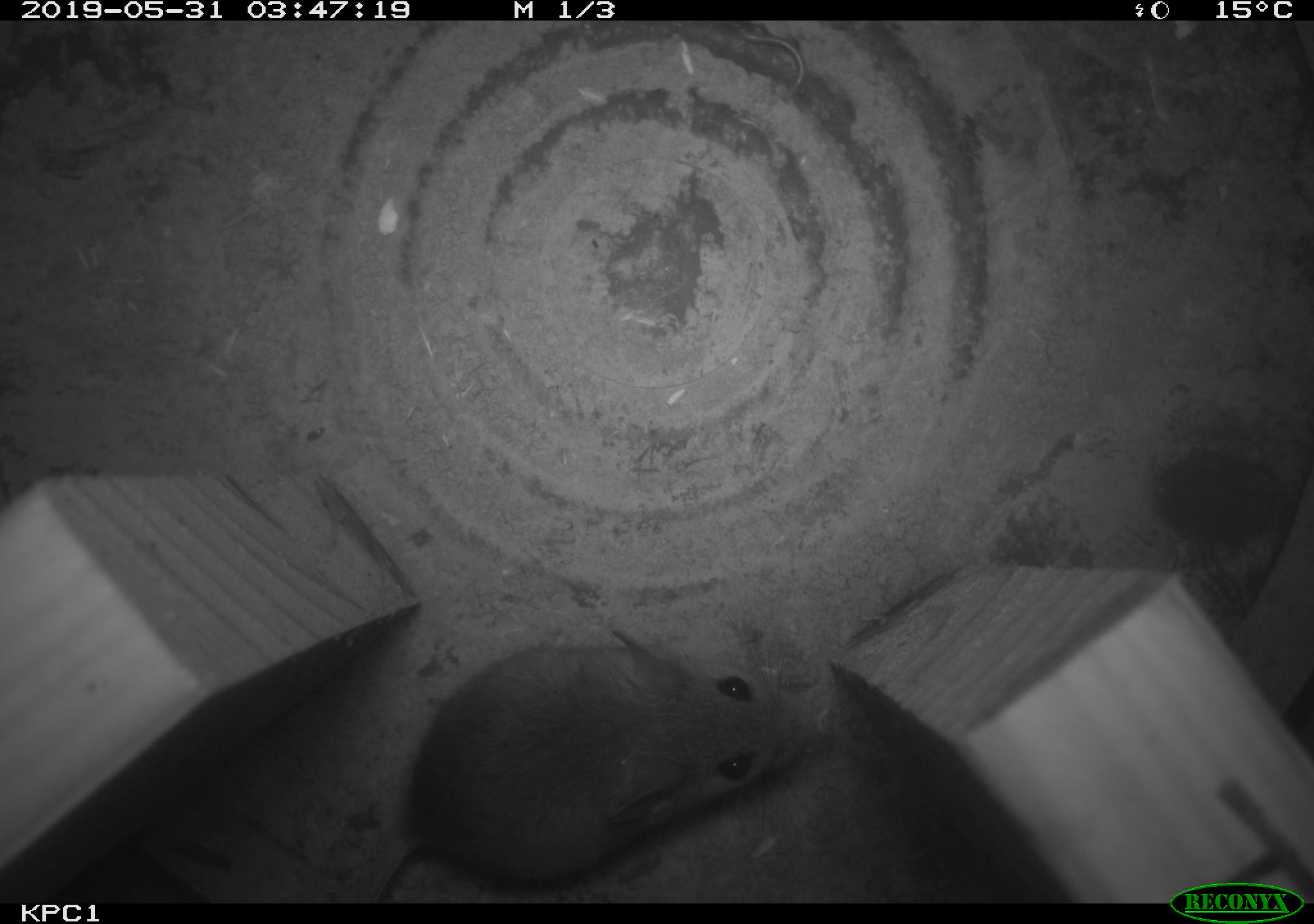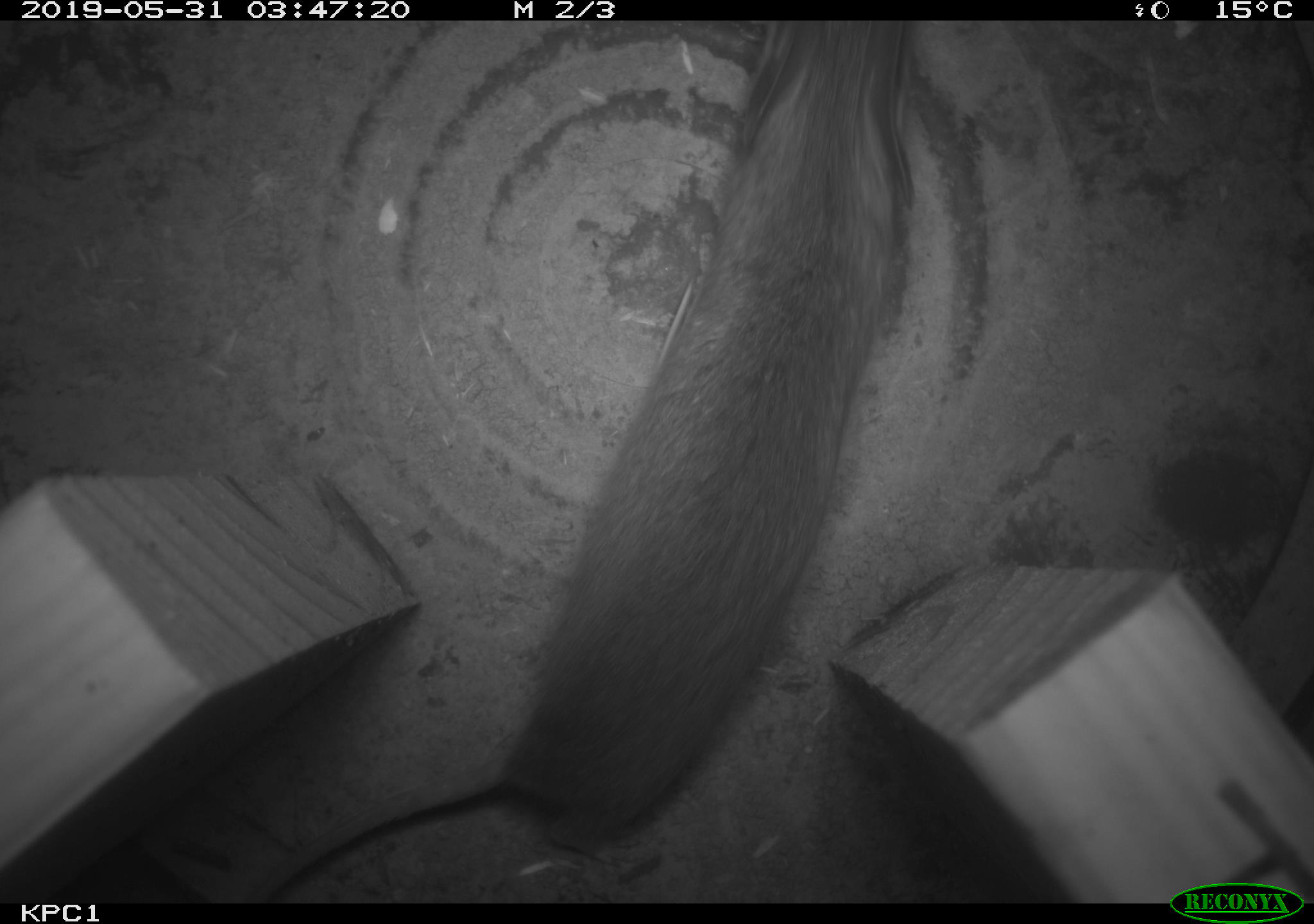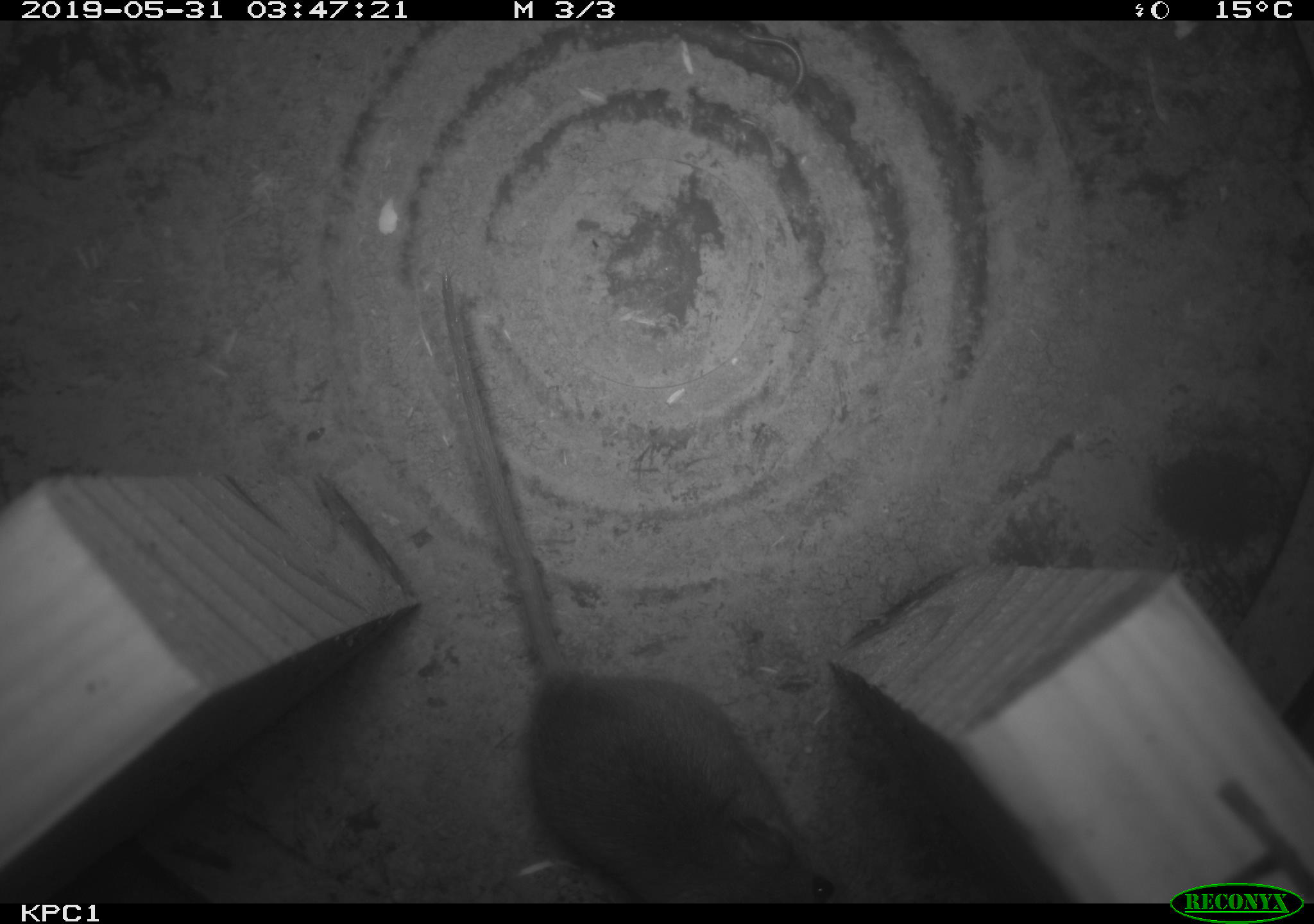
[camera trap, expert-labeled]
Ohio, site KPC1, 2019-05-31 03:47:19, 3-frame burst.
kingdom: Animalia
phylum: Chordata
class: Mammalia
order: Rodentia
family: Cricetidae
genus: Peromyscus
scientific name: Peromyscus leucopus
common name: white-footed mouse